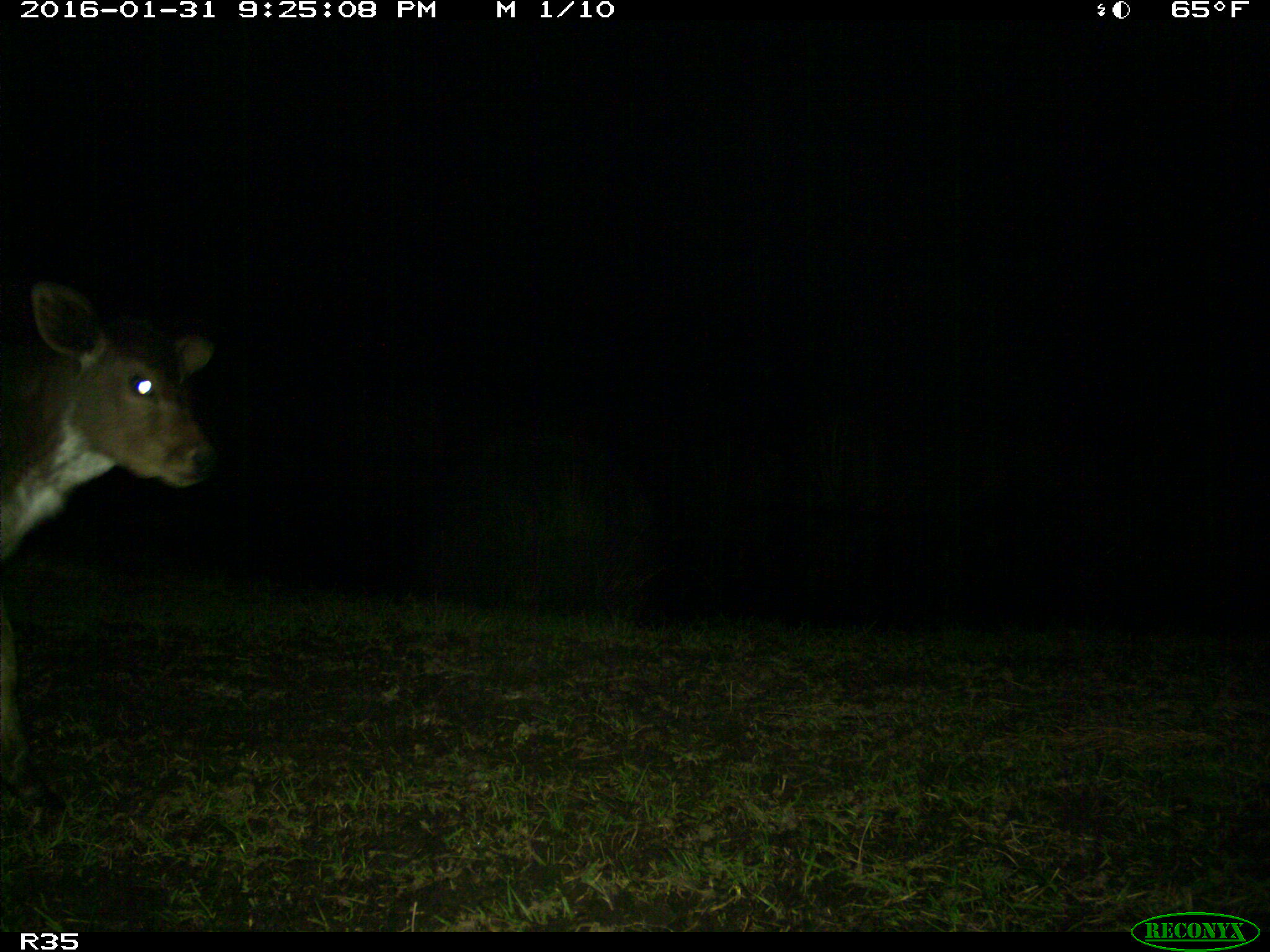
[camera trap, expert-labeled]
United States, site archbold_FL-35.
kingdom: Animalia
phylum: Chordata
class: Mammalia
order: Artiodactyla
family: Bovidae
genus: Bos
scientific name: Bos taurus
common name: domestic cow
Bos taurus (domestic cow).